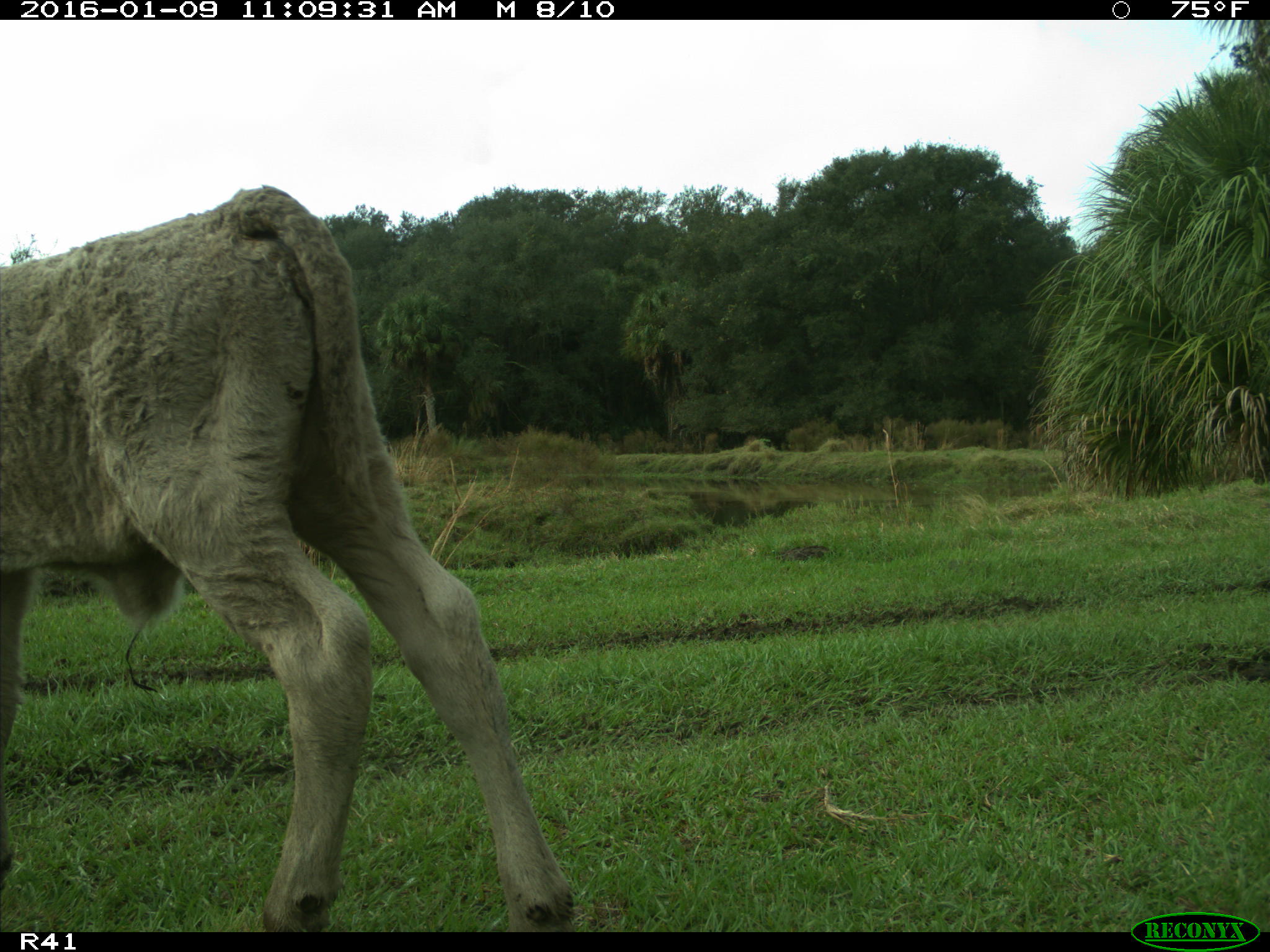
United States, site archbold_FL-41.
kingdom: Animalia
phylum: Chordata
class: Mammalia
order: Artiodactyla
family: Bovidae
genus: Bos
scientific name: Bos taurus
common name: domestic cow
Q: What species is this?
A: Bos taurus (domestic cow).